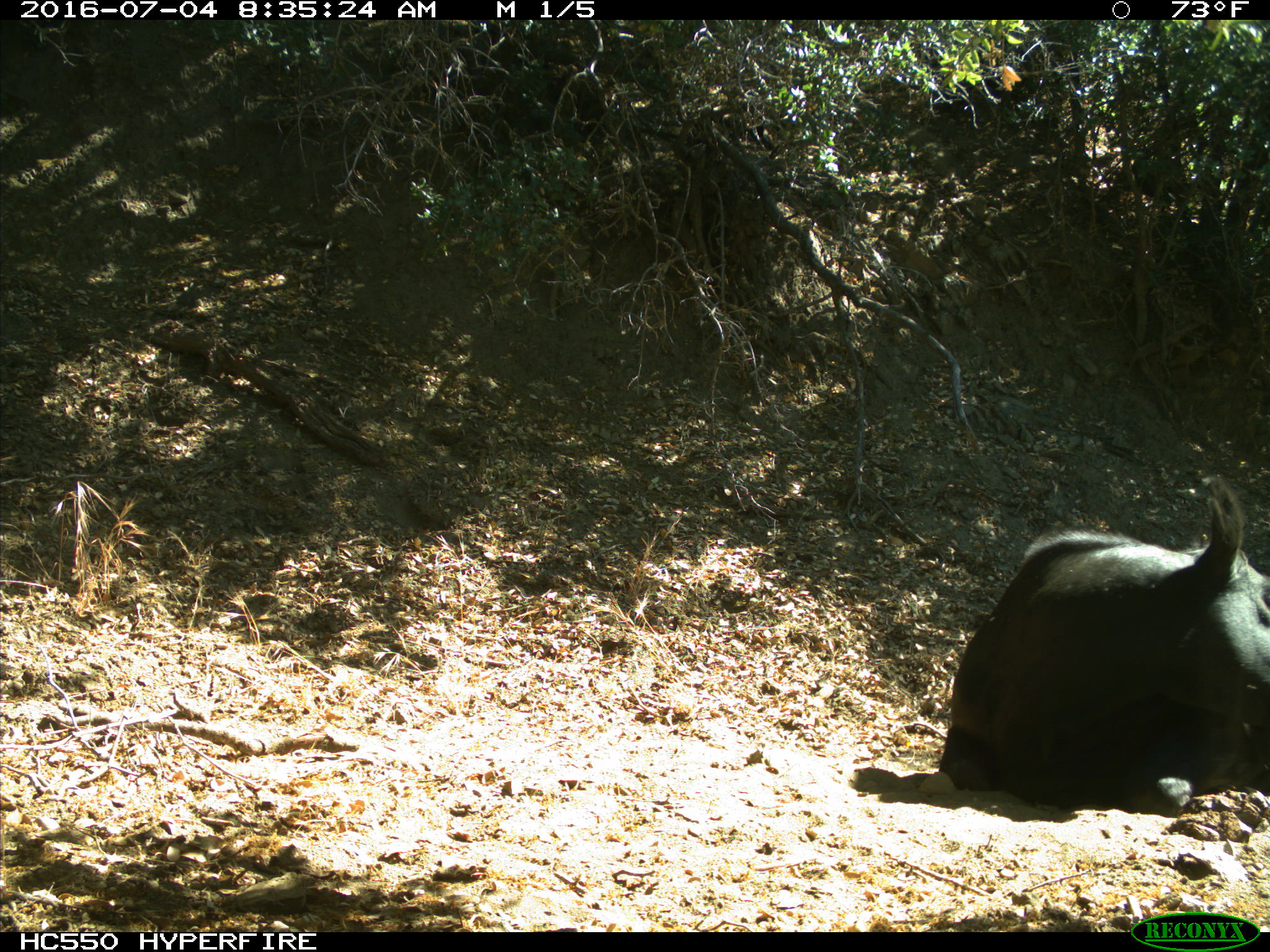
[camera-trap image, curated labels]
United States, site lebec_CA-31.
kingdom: Animalia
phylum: Chordata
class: Mammalia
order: Artiodactyla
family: Bovidae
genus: Bos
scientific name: Bos taurus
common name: domestic cow